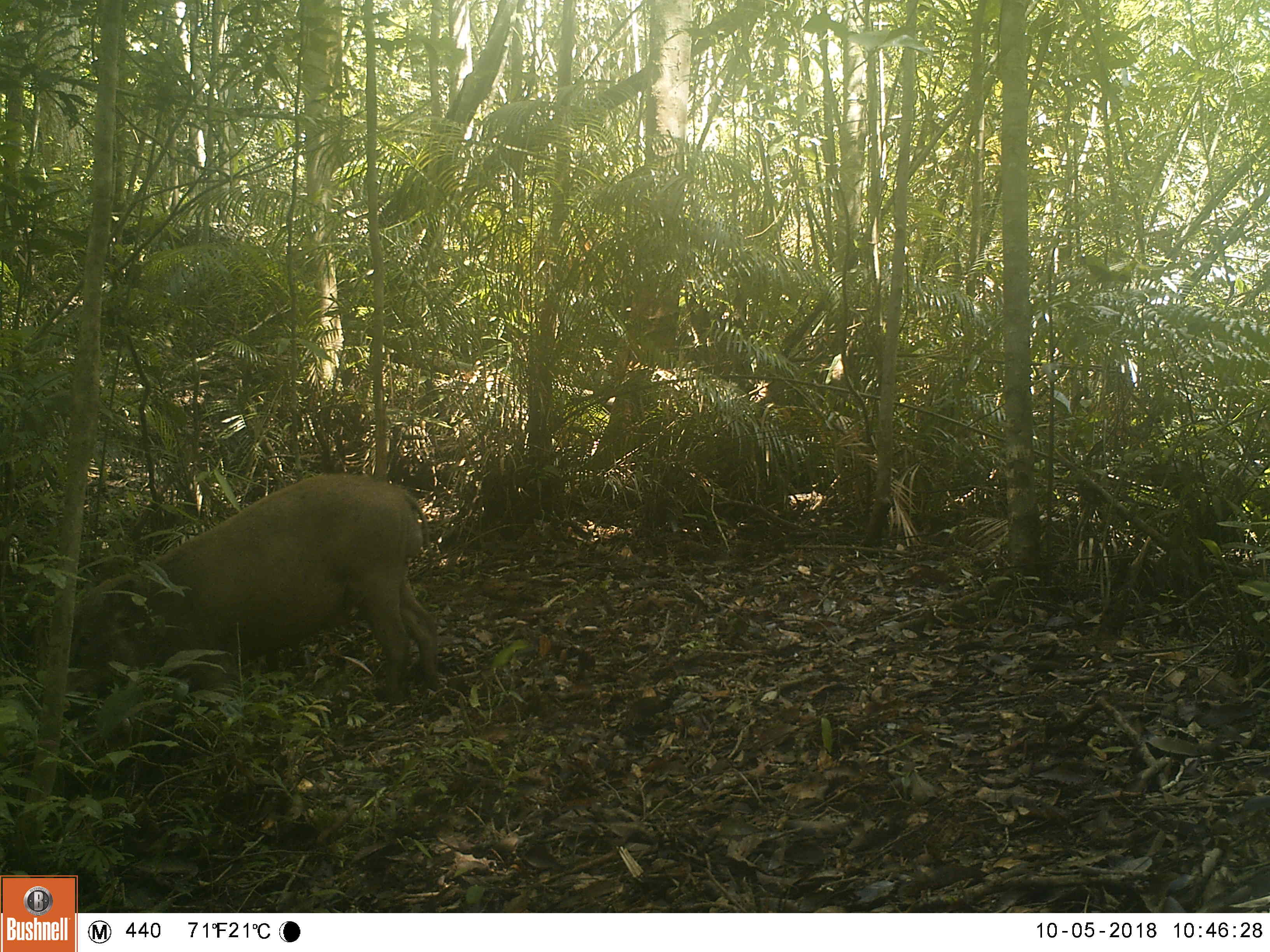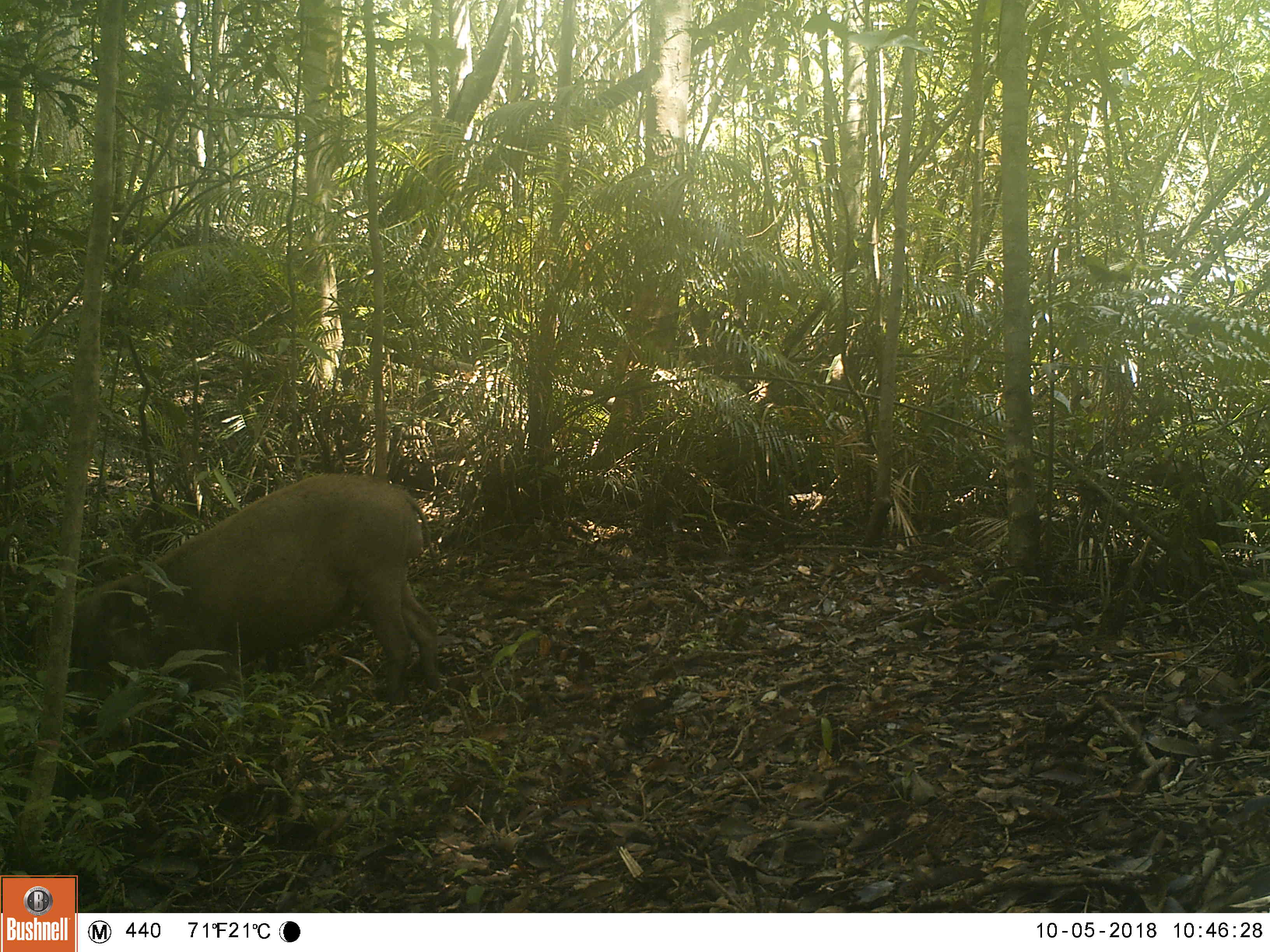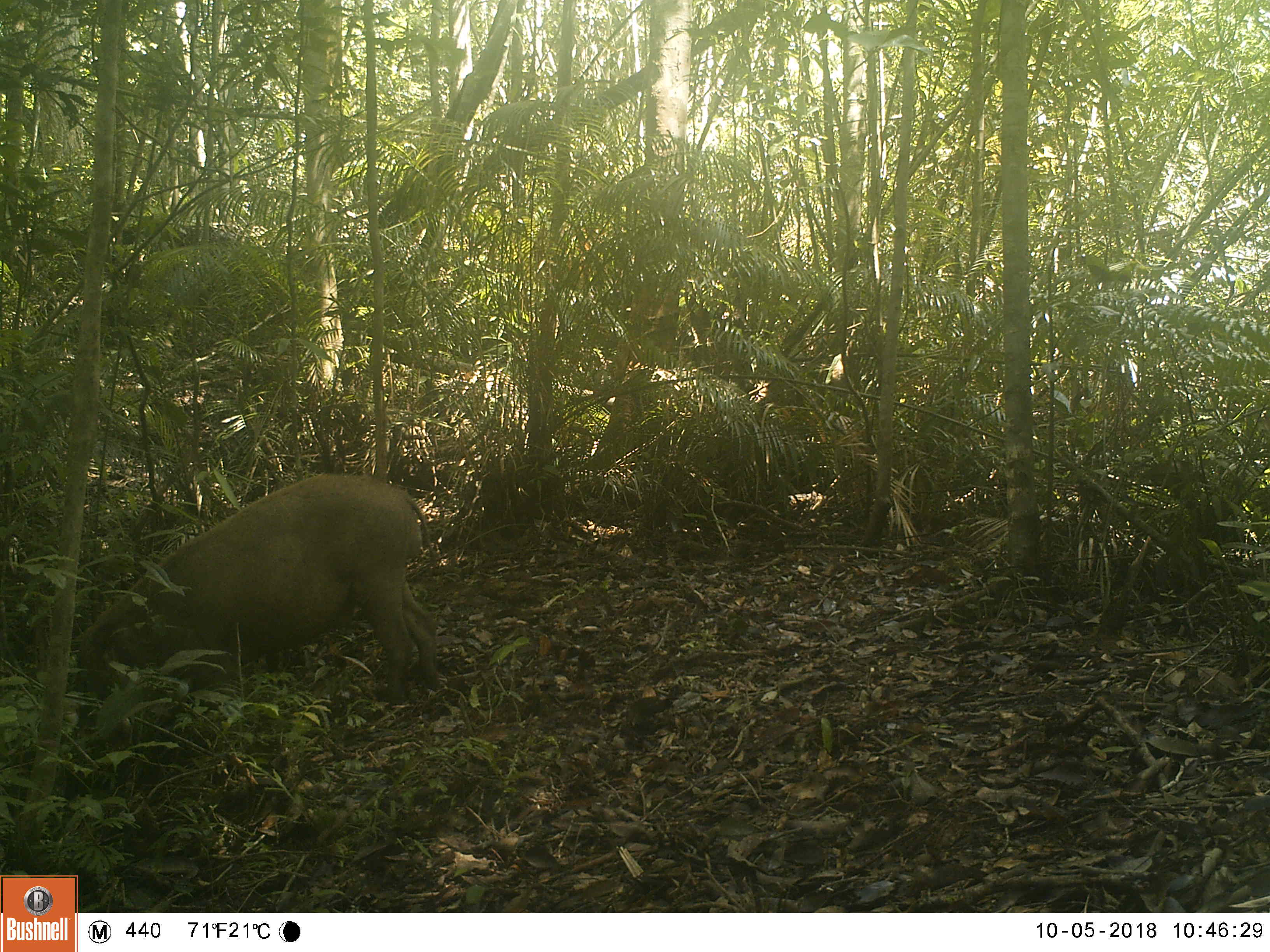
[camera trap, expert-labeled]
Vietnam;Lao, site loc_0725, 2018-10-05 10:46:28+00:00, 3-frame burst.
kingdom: Animalia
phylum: Chordata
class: Mammalia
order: Artiodactyla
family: Suidae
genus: Sus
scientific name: Sus scrofa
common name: eurasian wild pig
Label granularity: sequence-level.